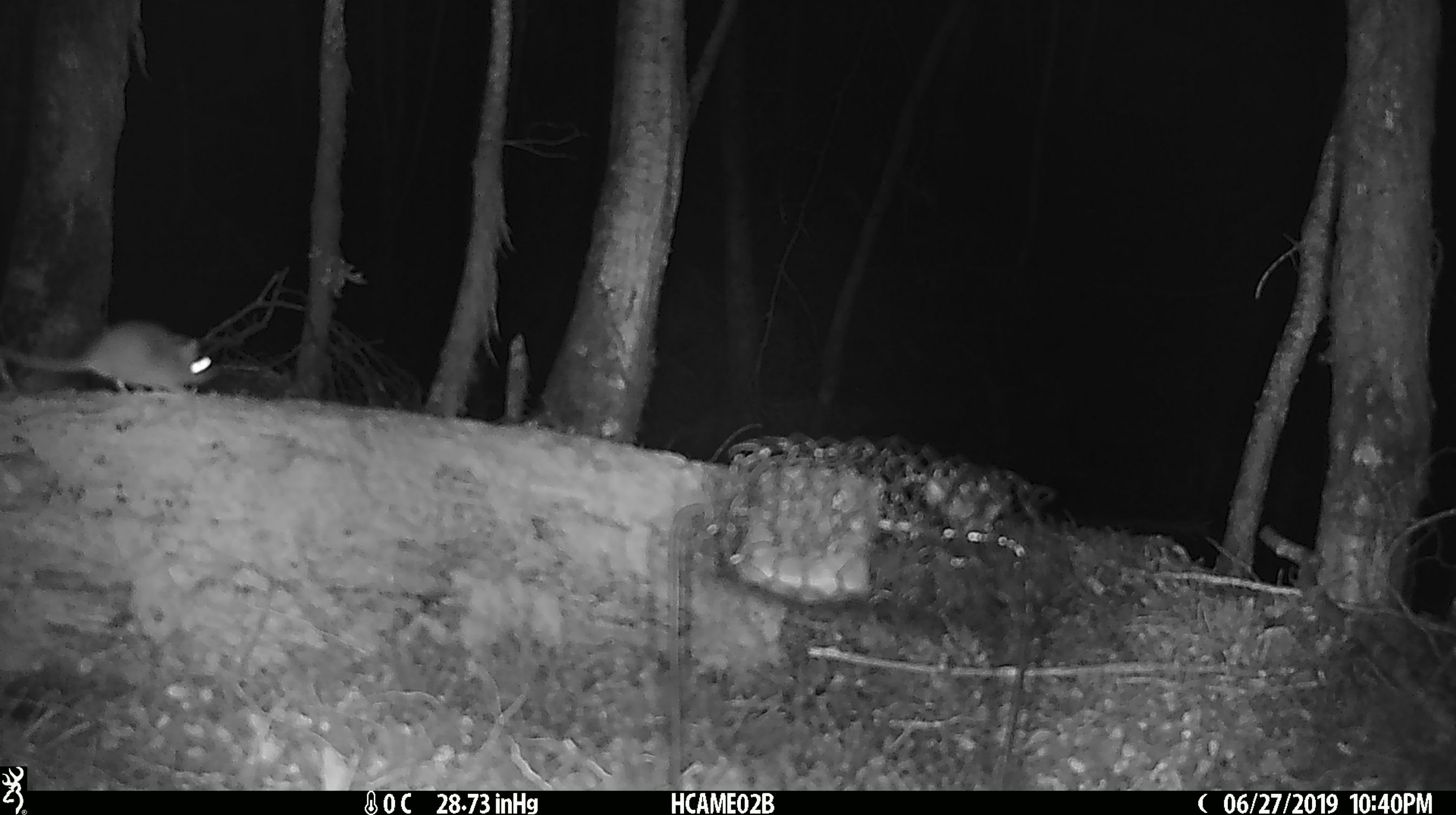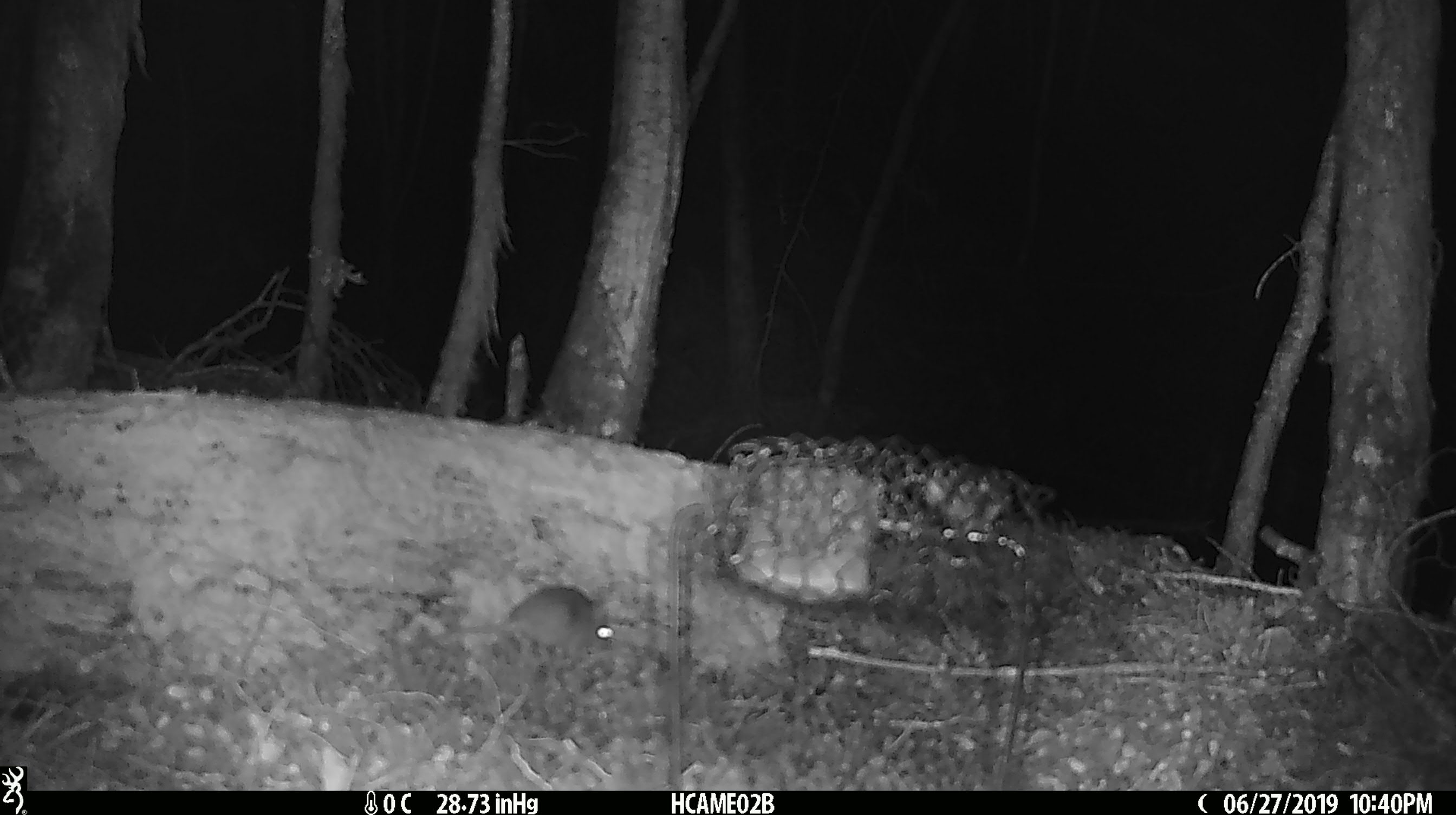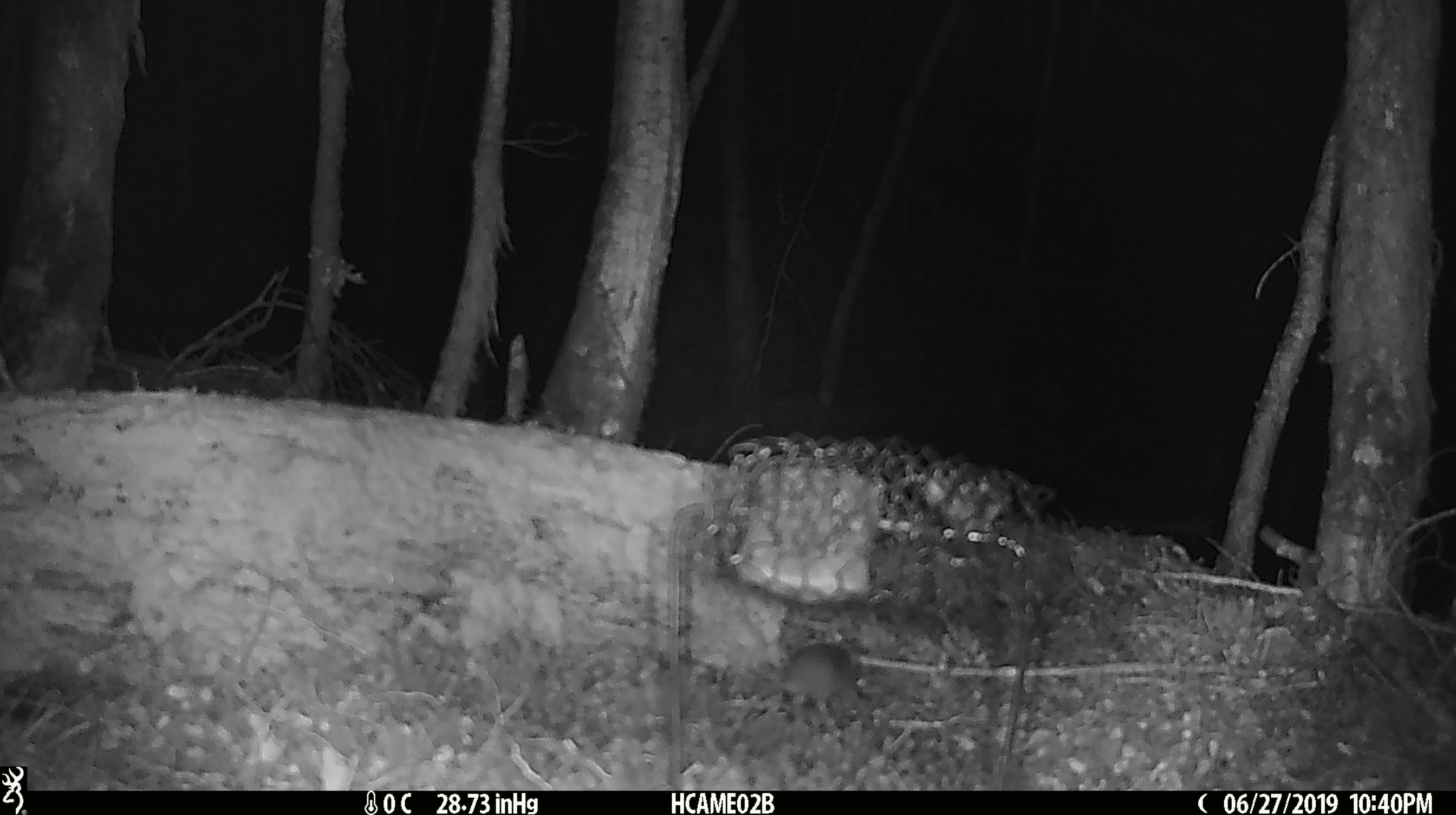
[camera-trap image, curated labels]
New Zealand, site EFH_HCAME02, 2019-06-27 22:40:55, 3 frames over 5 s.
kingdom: Animalia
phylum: Chordata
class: Mammalia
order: Rodentia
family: Muridae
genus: Mus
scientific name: Mus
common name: mouse